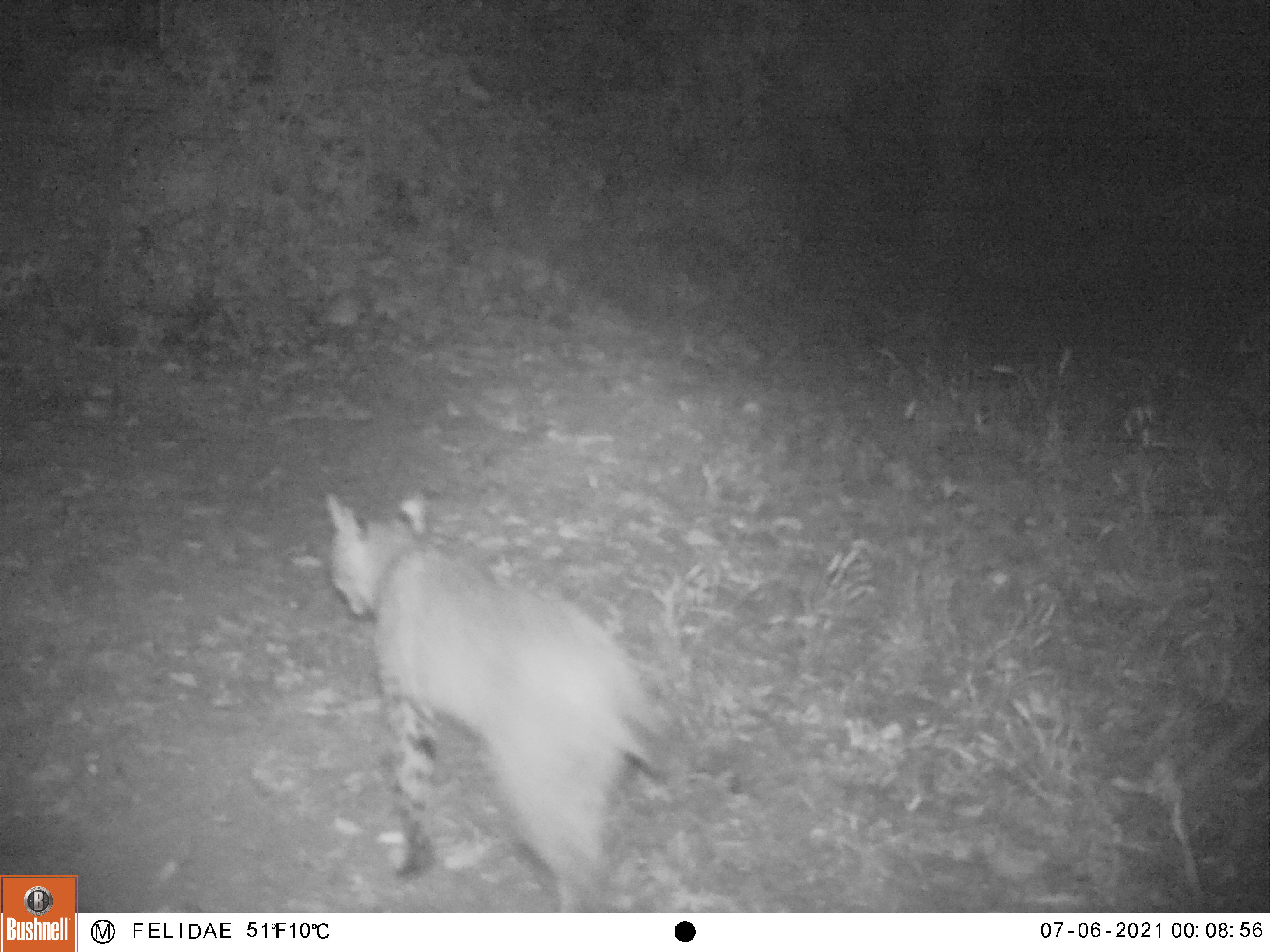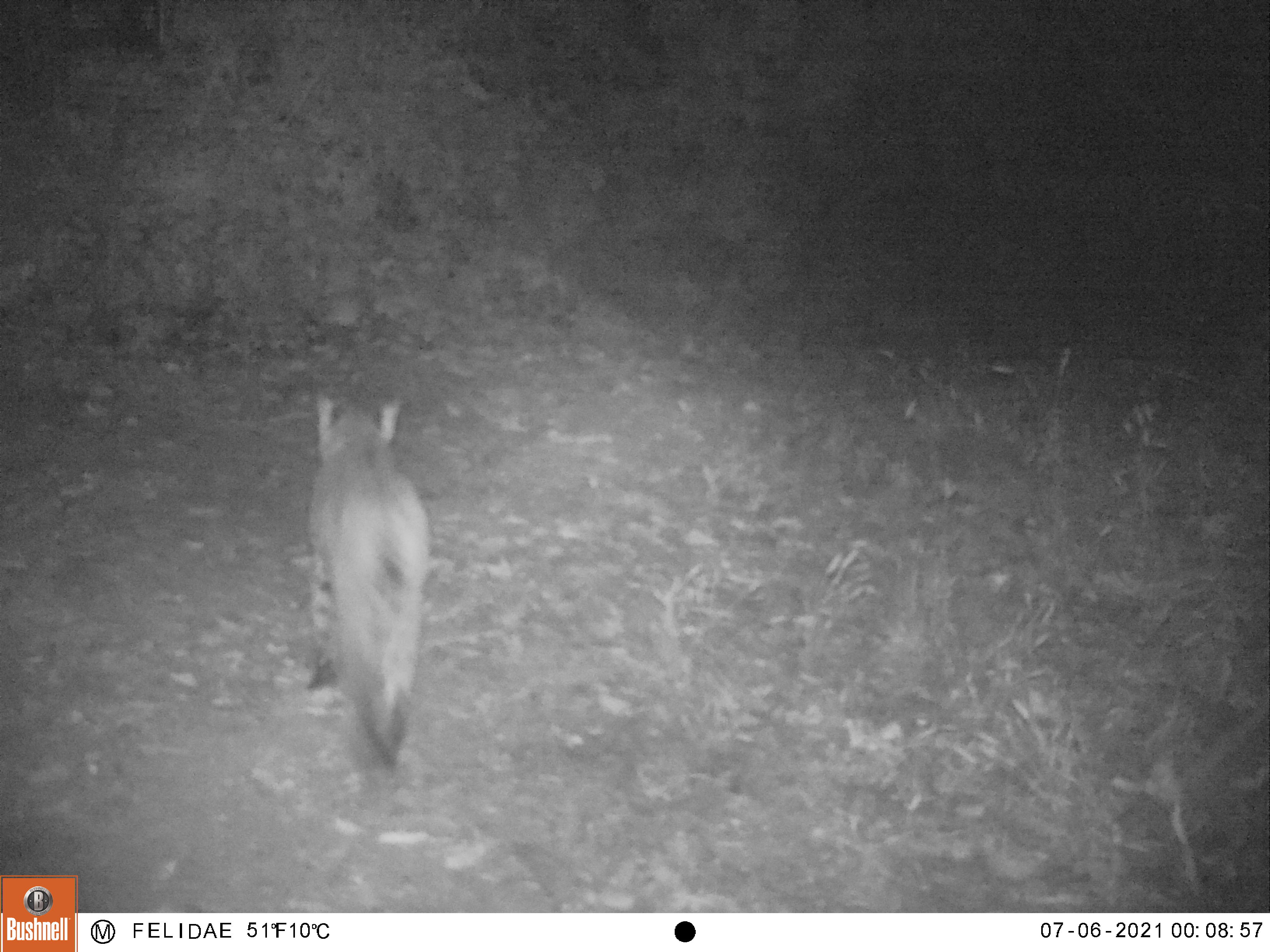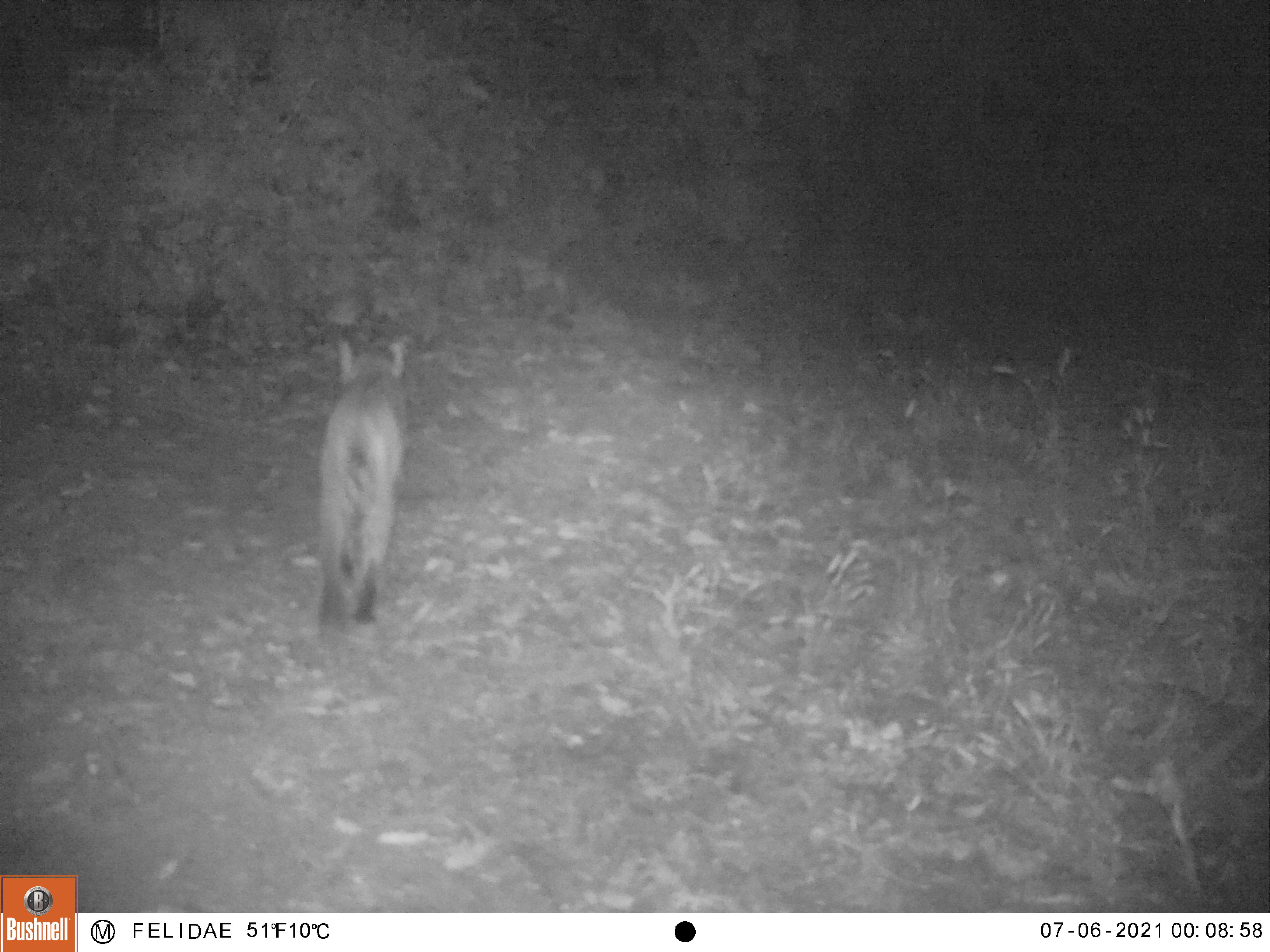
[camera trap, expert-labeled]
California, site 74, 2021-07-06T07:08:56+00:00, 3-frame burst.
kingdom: Animalia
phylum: Chordata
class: Mammalia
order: Carnivora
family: Felidae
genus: Lynx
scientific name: Lynx rufus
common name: bobcat